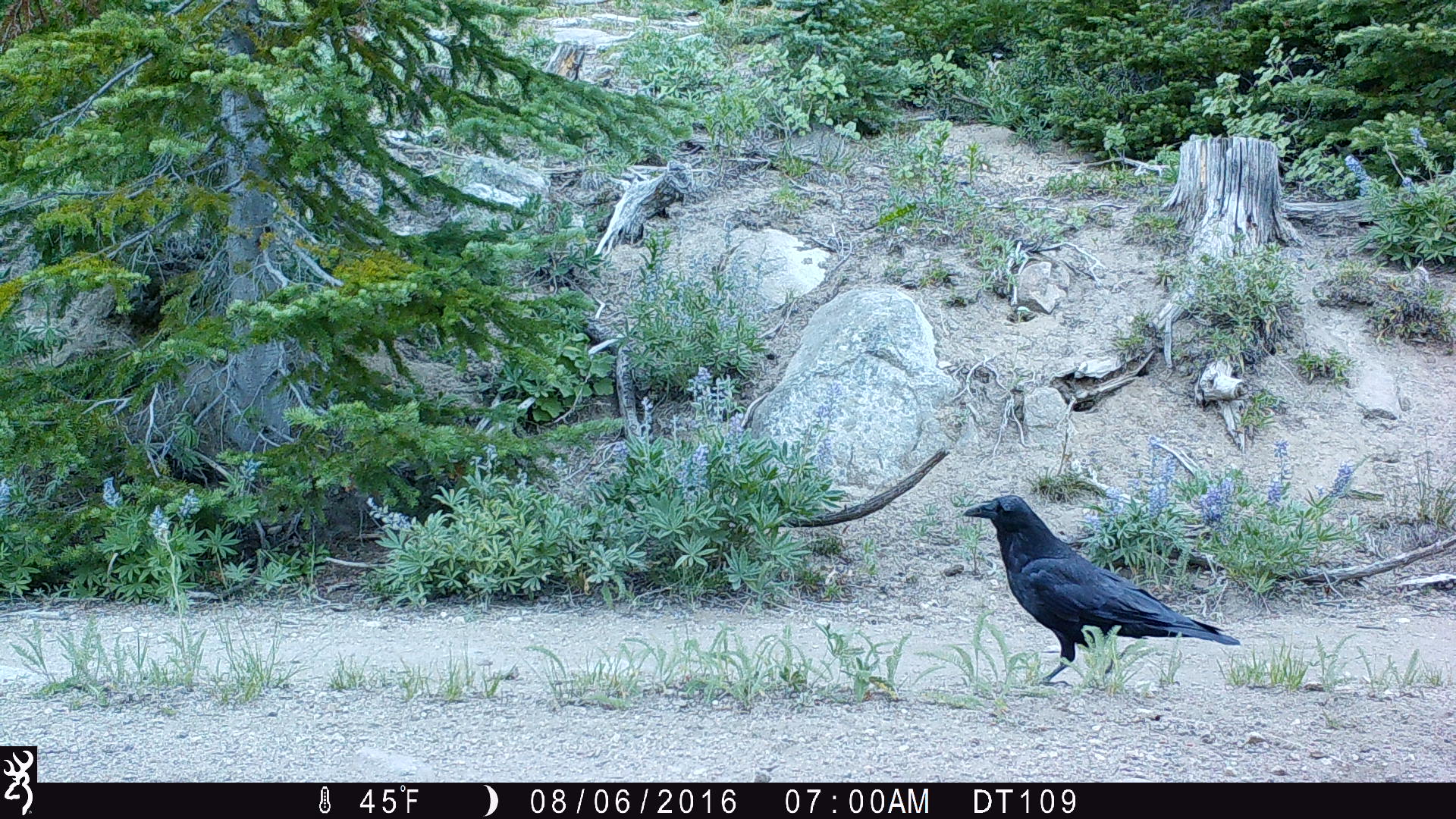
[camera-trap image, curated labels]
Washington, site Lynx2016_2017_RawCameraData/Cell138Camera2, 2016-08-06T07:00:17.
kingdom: Animalia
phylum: Chordata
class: Aves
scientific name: Aves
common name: birds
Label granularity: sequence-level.